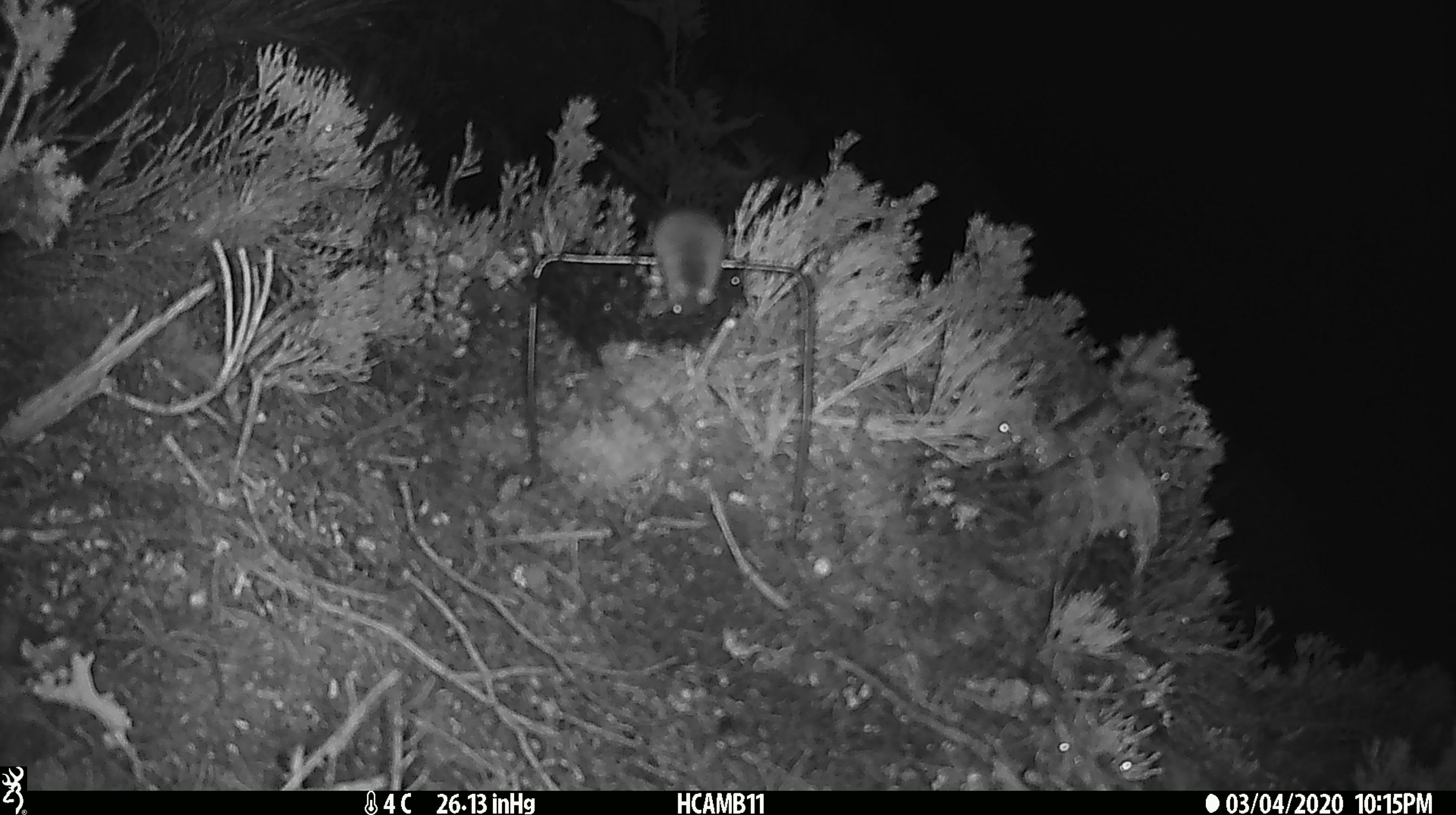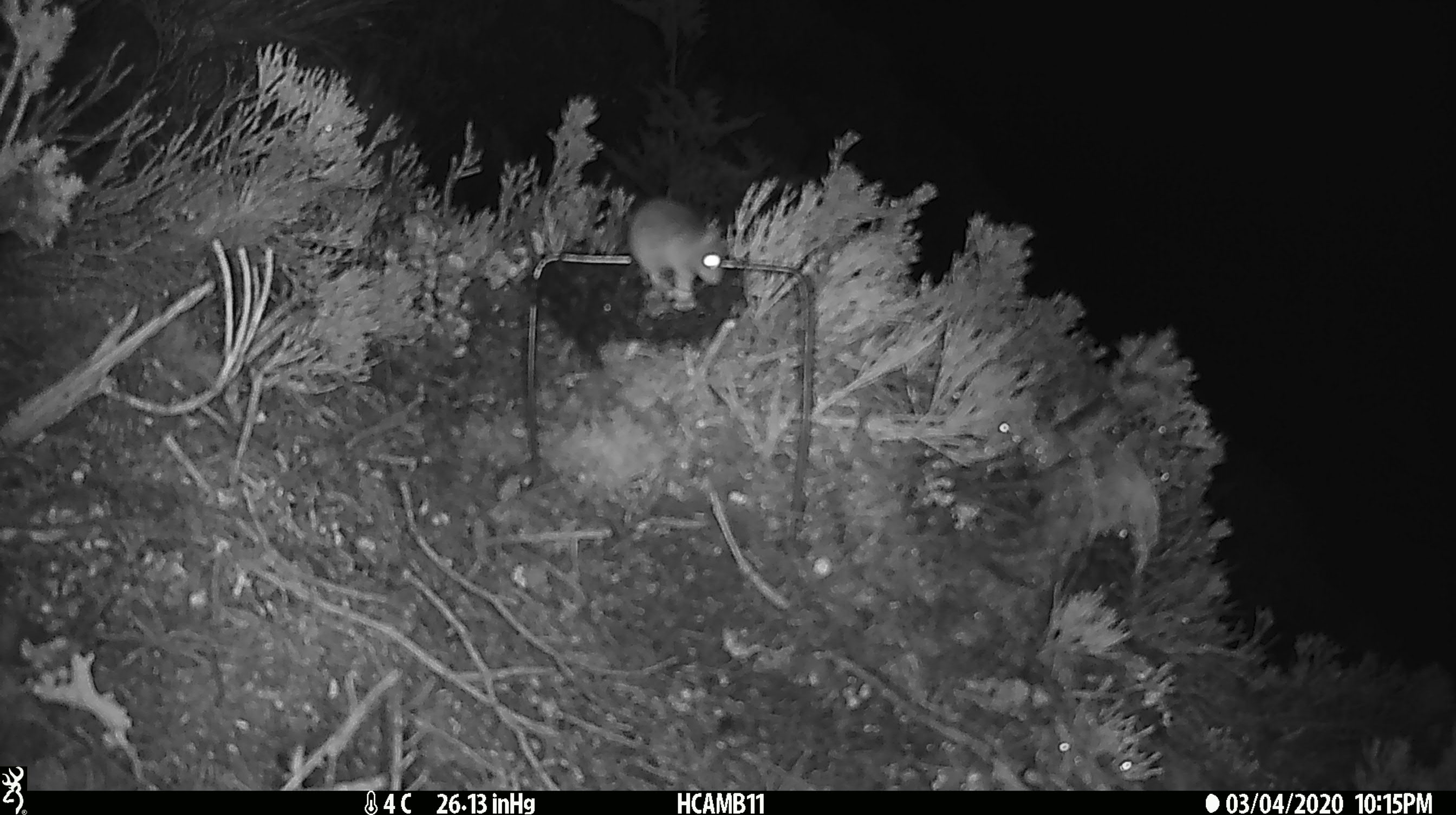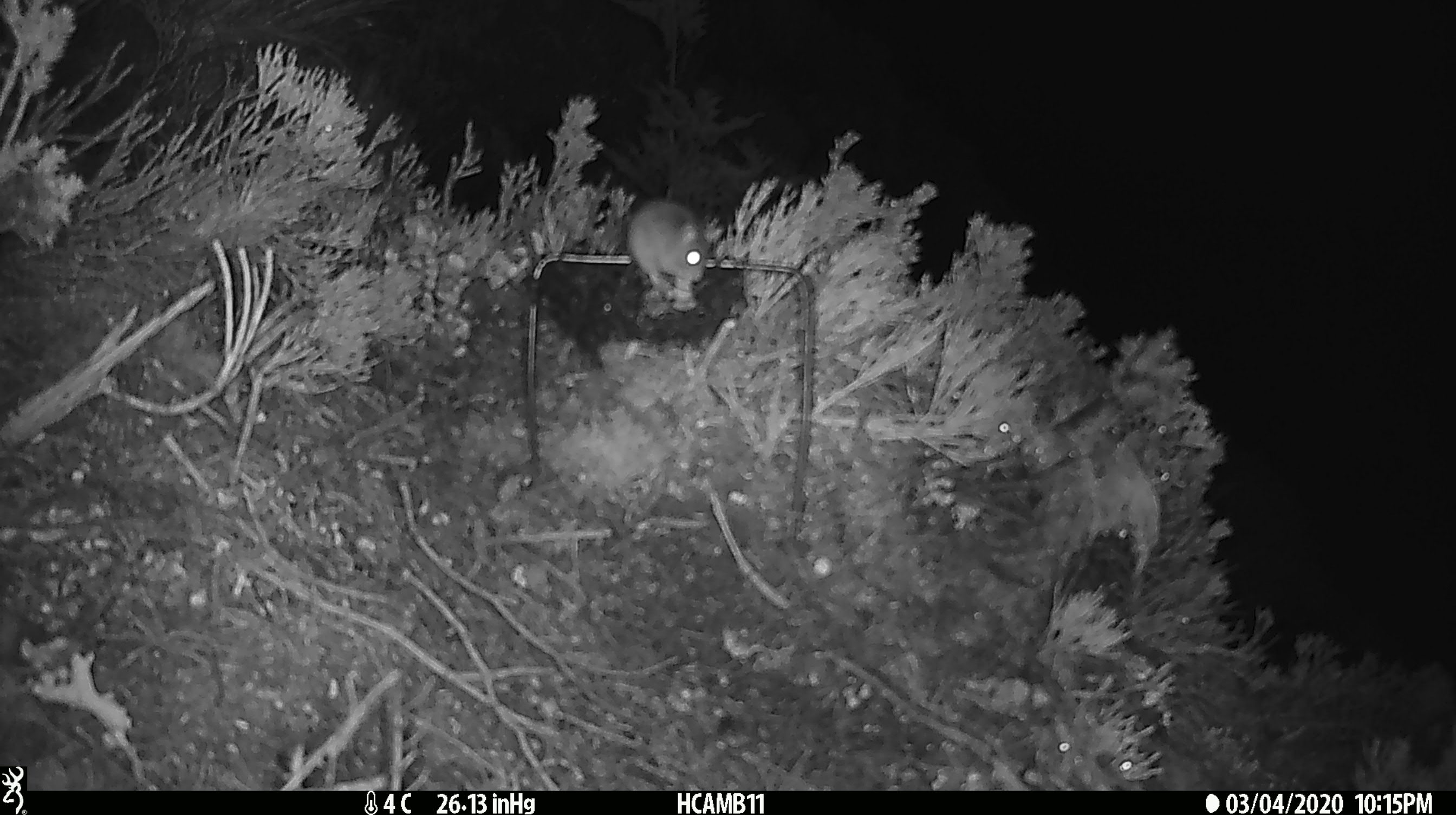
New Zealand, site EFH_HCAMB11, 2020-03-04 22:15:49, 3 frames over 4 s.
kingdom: Animalia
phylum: Chordata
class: Mammalia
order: Rodentia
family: Muridae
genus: Mus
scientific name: Mus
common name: mouse